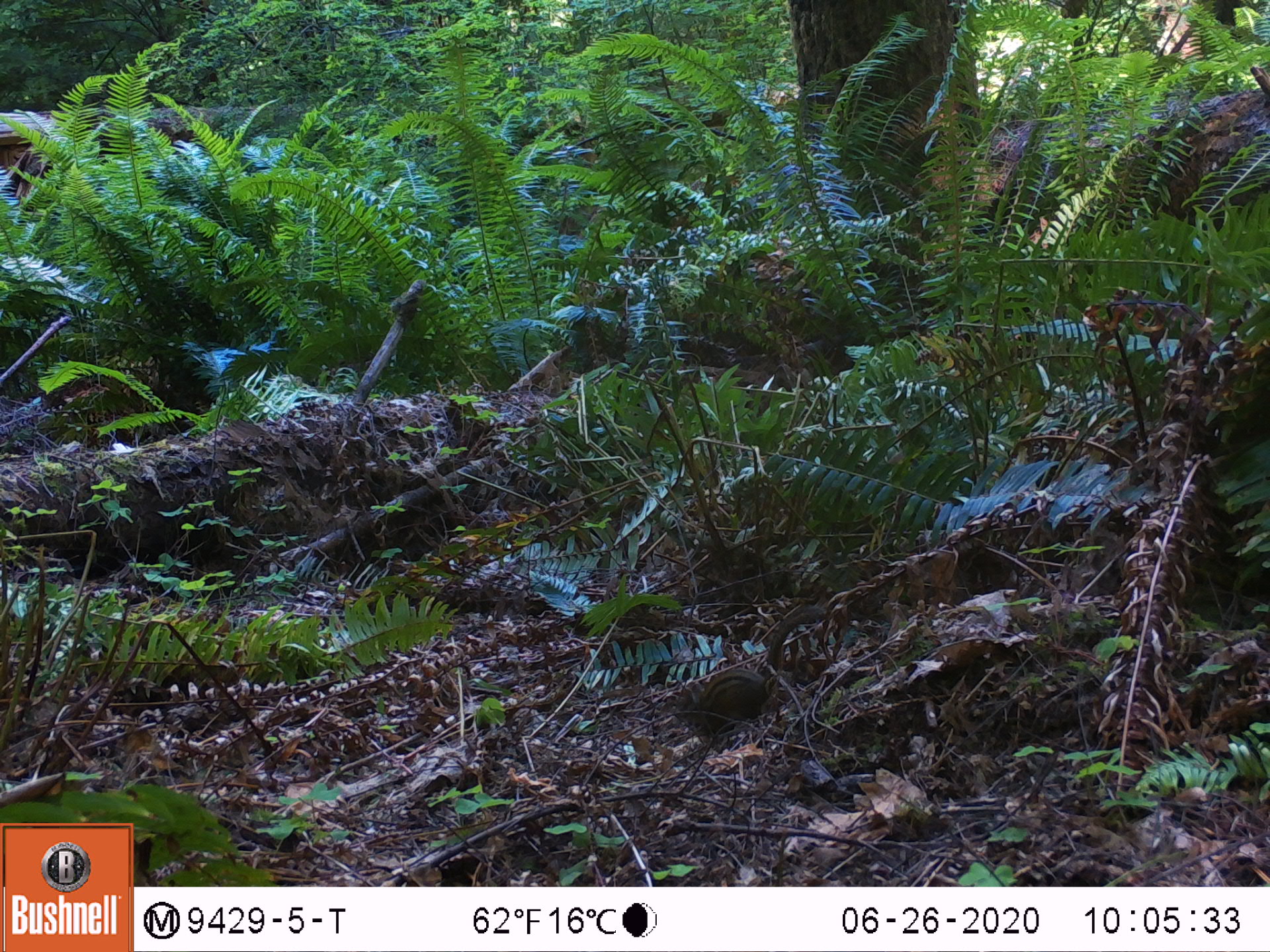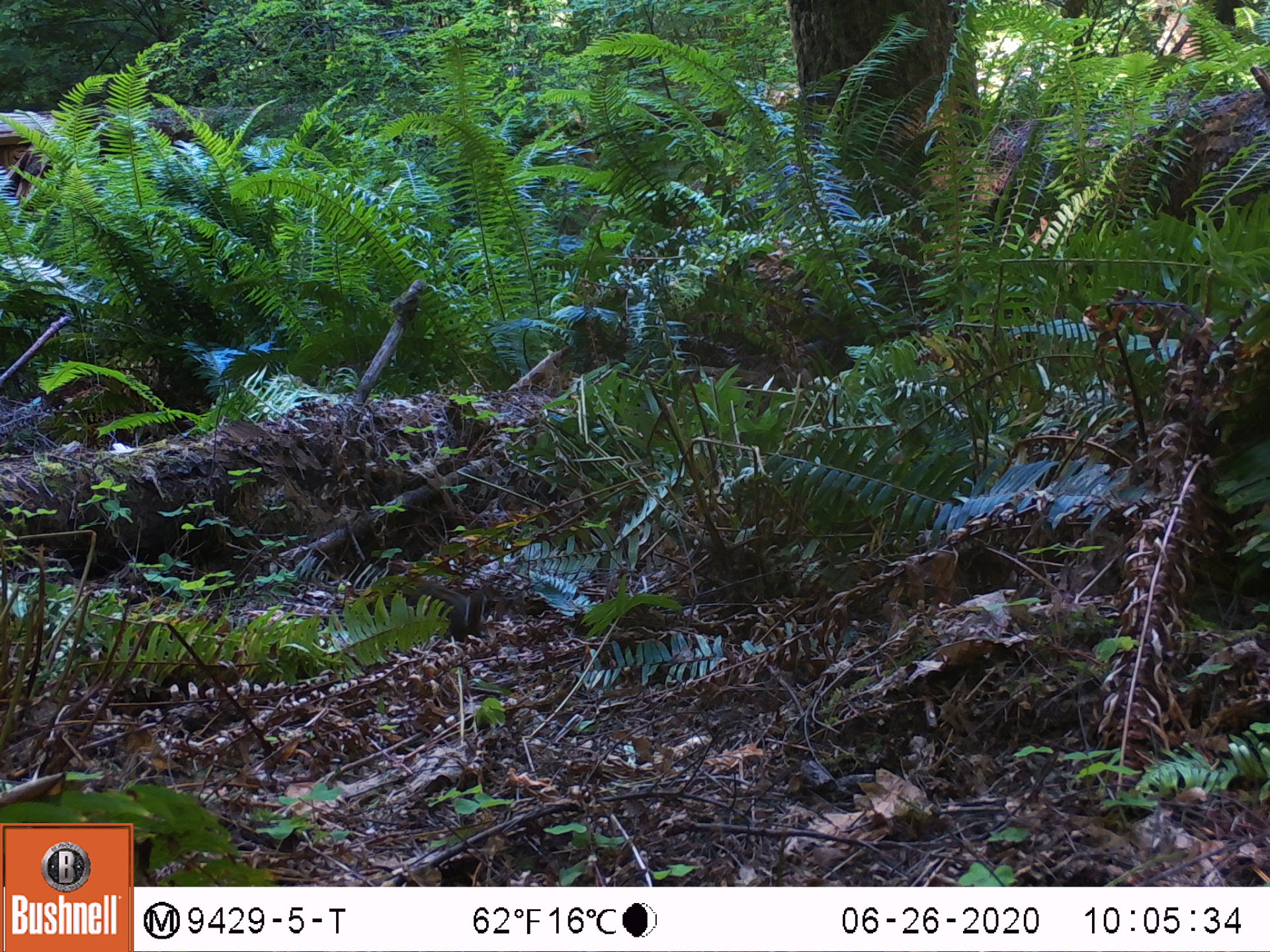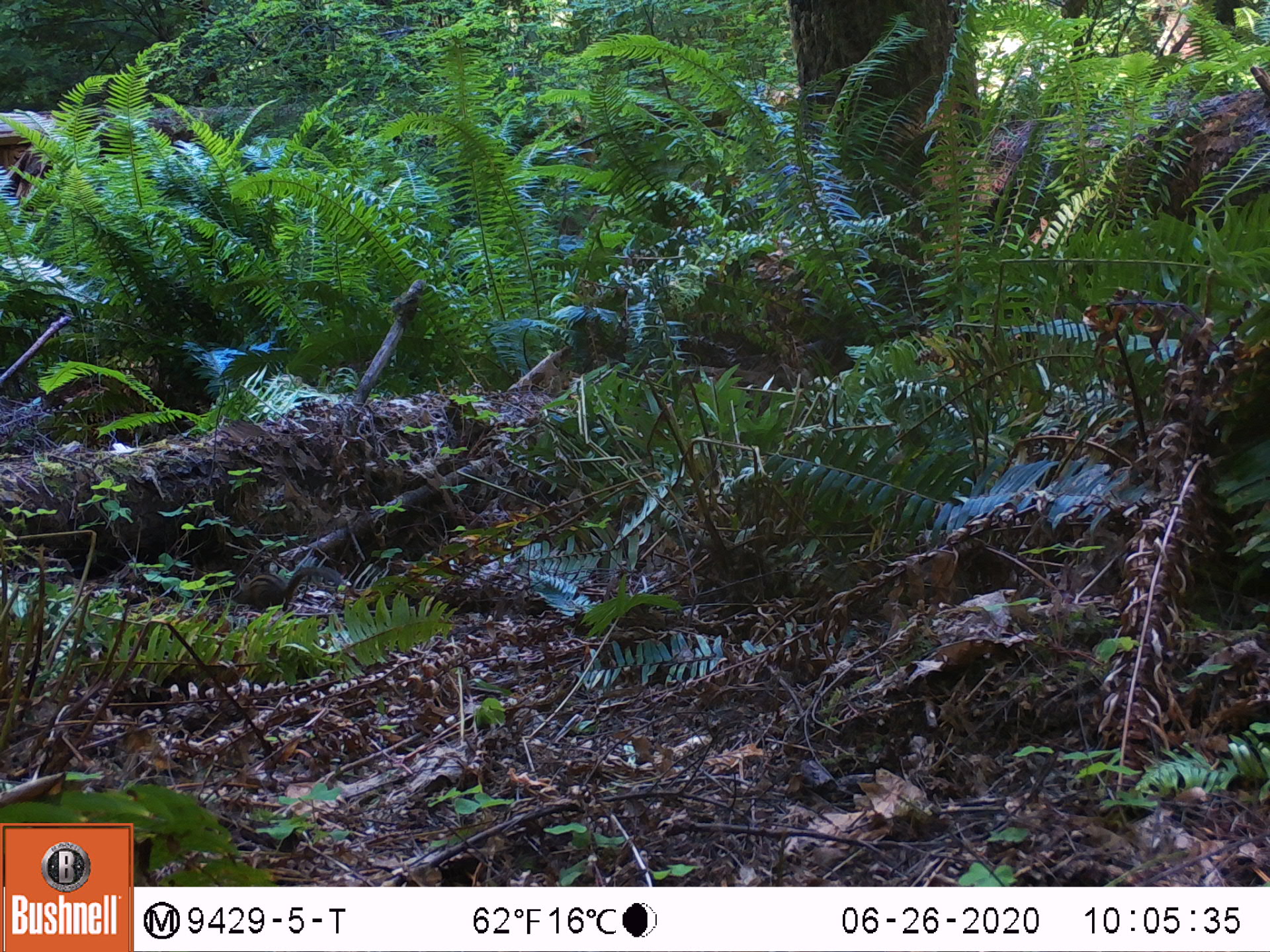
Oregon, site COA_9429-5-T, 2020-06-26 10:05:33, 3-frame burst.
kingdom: Animalia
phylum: Chordata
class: Mammalia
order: Rodentia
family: Sciuridae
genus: Neotamias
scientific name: Neotamias townsendii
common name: townsend's chipmunk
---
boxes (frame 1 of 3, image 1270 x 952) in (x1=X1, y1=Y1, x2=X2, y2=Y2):
townsend's chipmunk: (x1=668, y1=602, x2=829, y2=746)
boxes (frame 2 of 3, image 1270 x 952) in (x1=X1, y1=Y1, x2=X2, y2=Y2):
townsend's chipmunk: (x1=405, y1=578, x2=489, y2=645)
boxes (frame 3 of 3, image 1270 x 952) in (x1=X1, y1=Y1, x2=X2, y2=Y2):
townsend's chipmunk: (x1=227, y1=560, x2=350, y2=616)